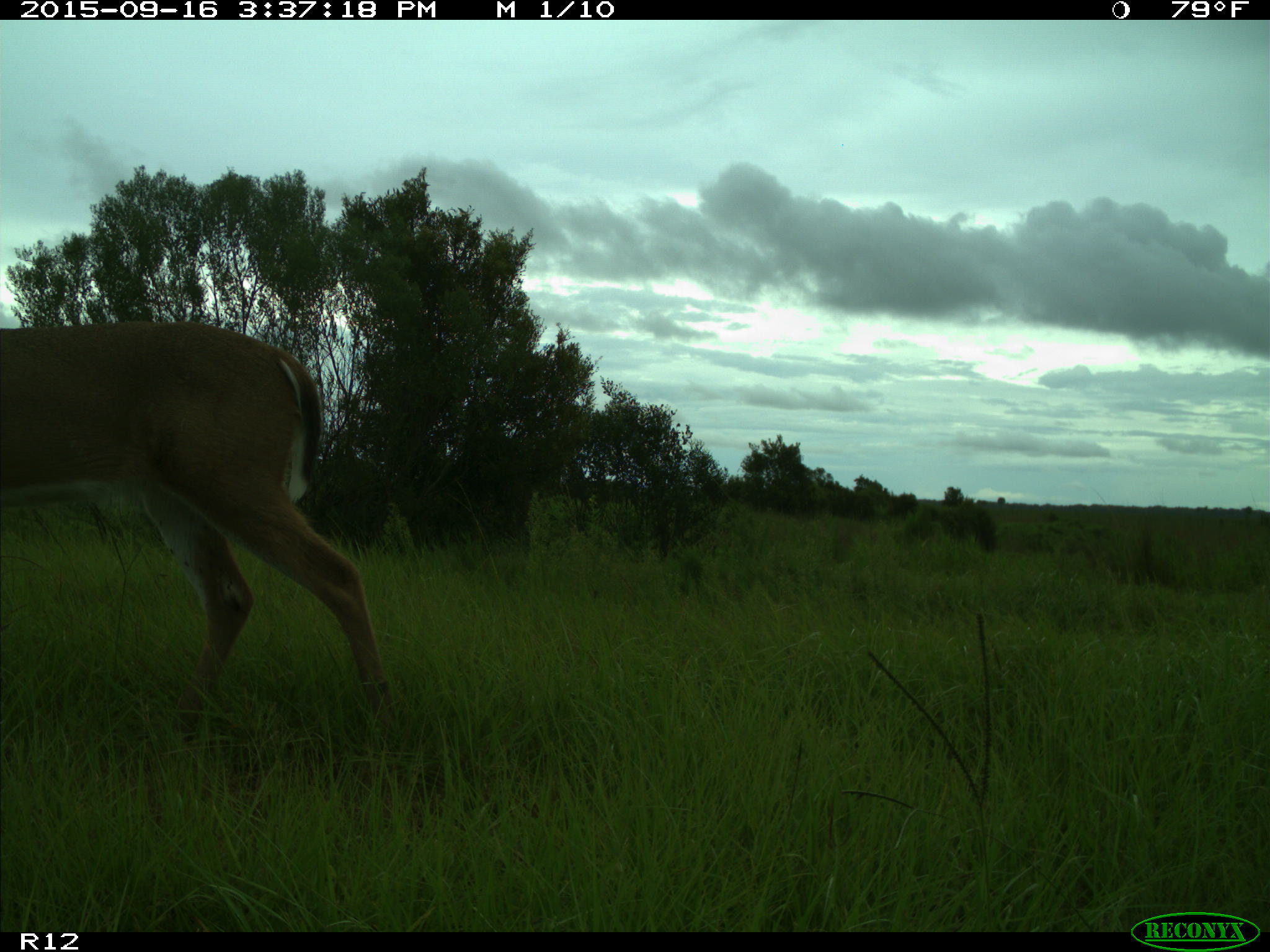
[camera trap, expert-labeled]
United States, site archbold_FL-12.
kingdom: Animalia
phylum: Chordata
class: Mammalia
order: Artiodactyla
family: Cervidae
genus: Odocoileus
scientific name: Odocoileus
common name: deer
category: unidentified deer